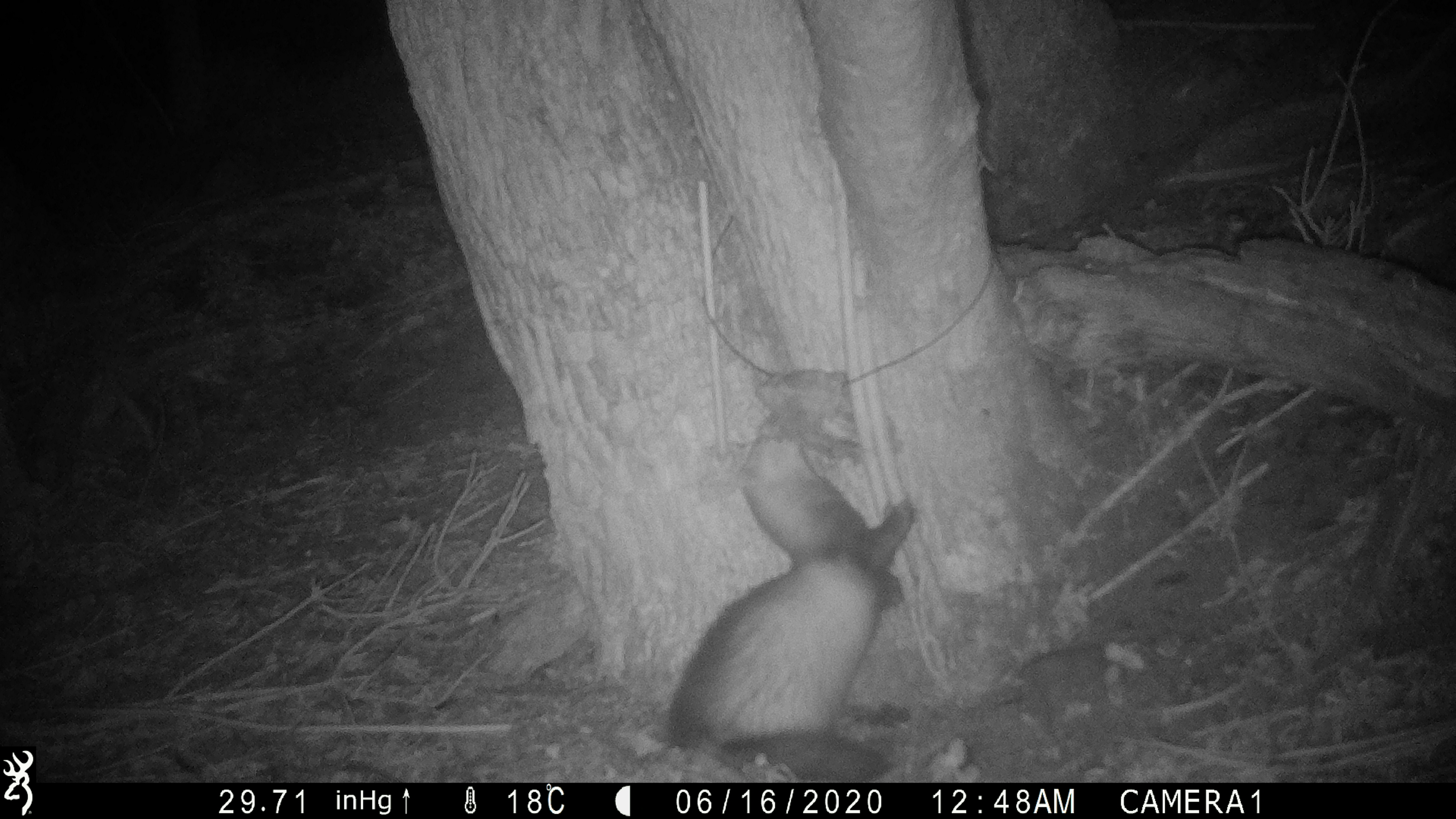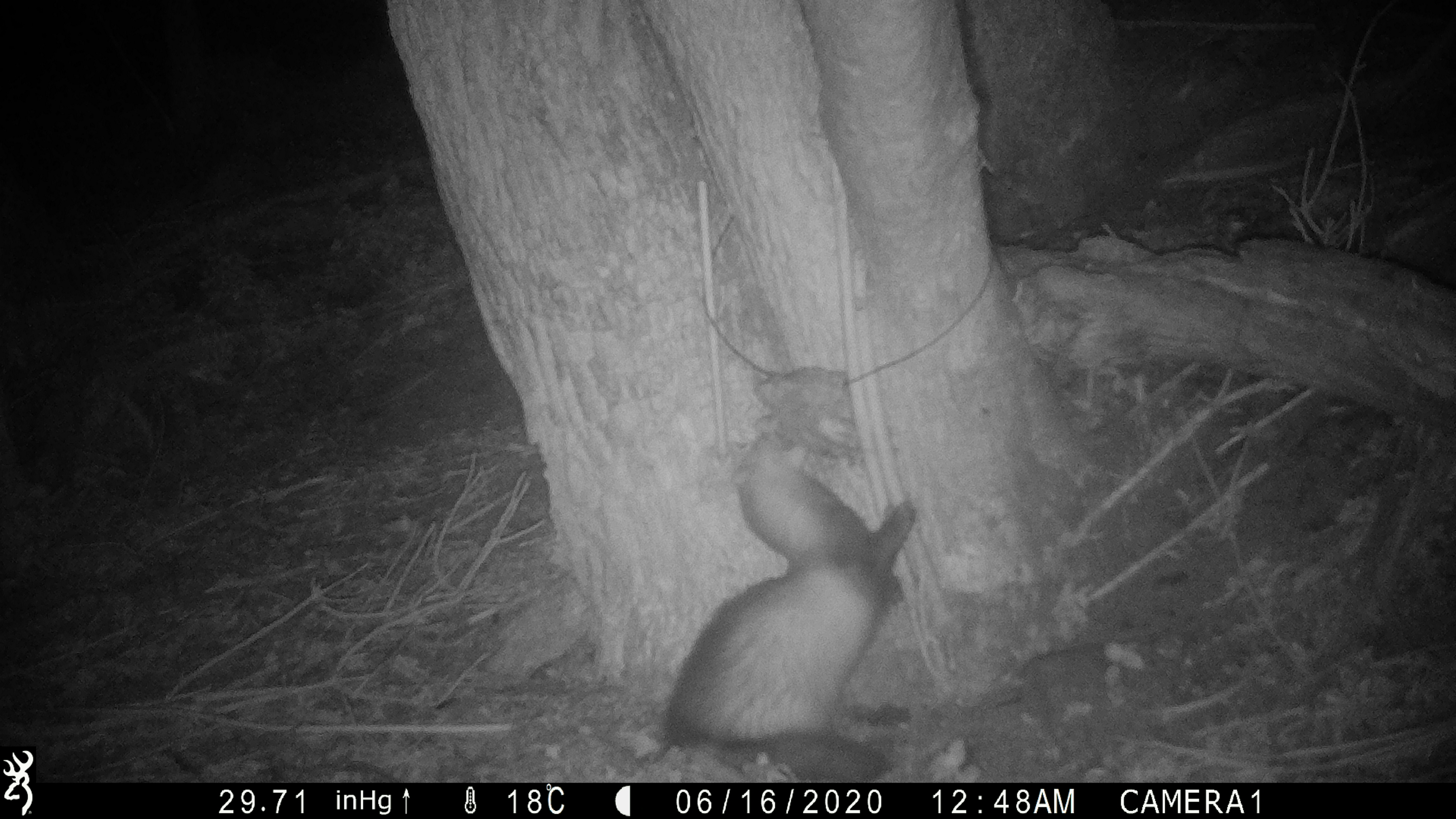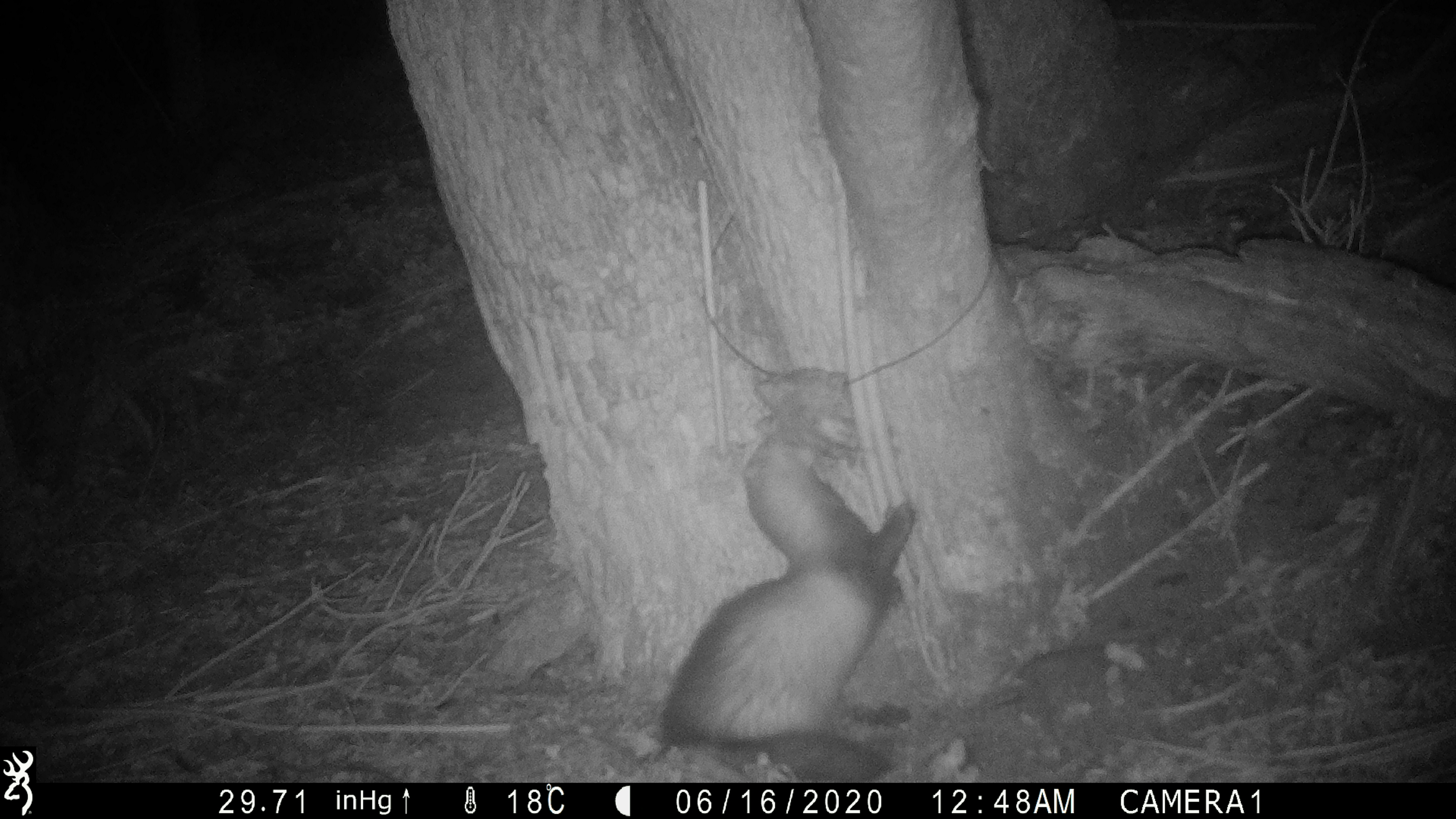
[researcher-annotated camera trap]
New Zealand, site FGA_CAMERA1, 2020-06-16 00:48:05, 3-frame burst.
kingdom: Animalia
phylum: Chordata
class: Mammalia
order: Carnivora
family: Mustelidae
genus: Mustela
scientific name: Mustela furo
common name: ferret